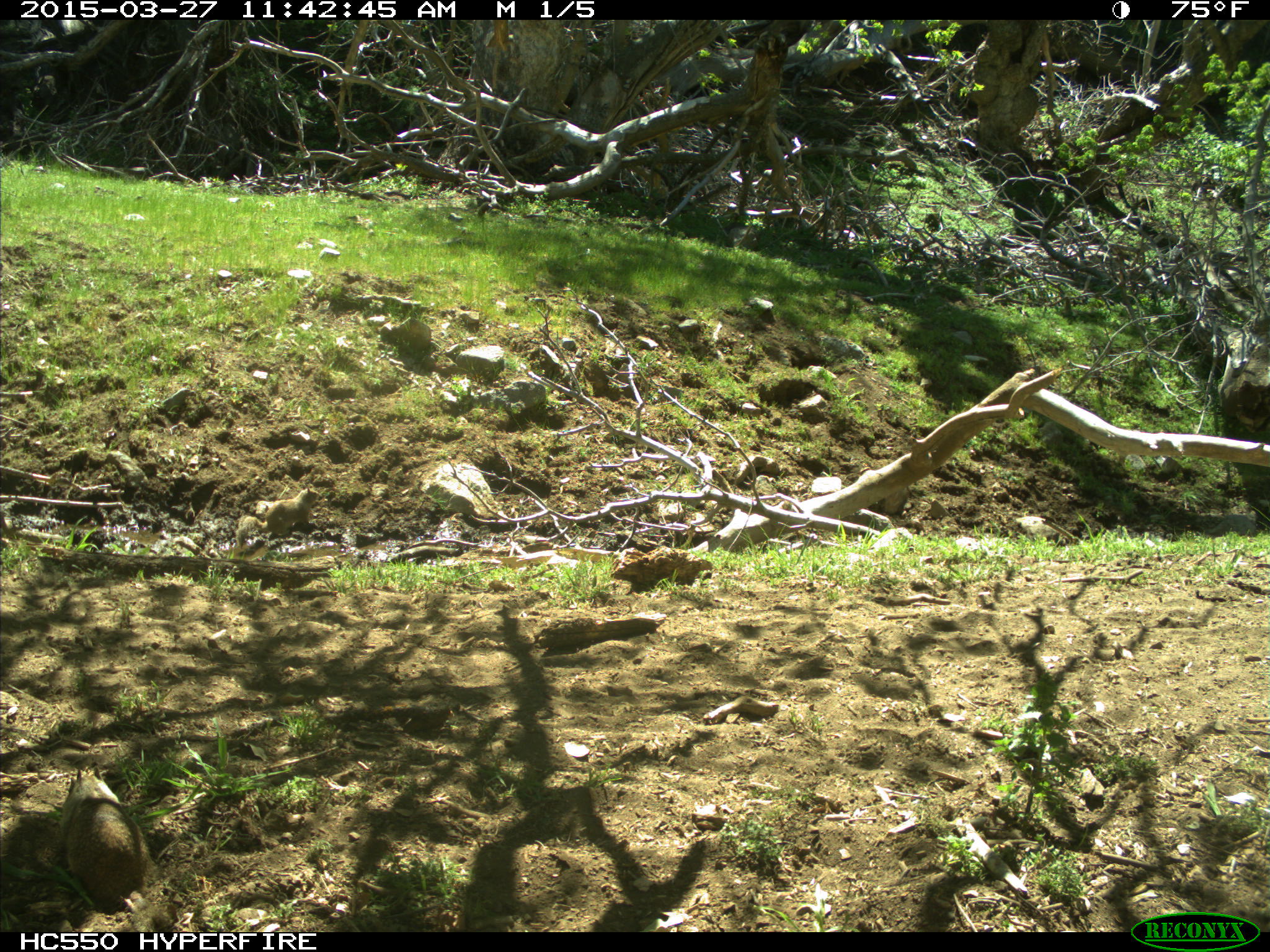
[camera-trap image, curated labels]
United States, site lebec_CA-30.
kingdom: Animalia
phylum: Chordata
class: Mammalia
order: Rodentia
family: Sciuridae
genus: Otospermophilus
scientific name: Otospermophilus beecheyi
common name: california ground squirrel